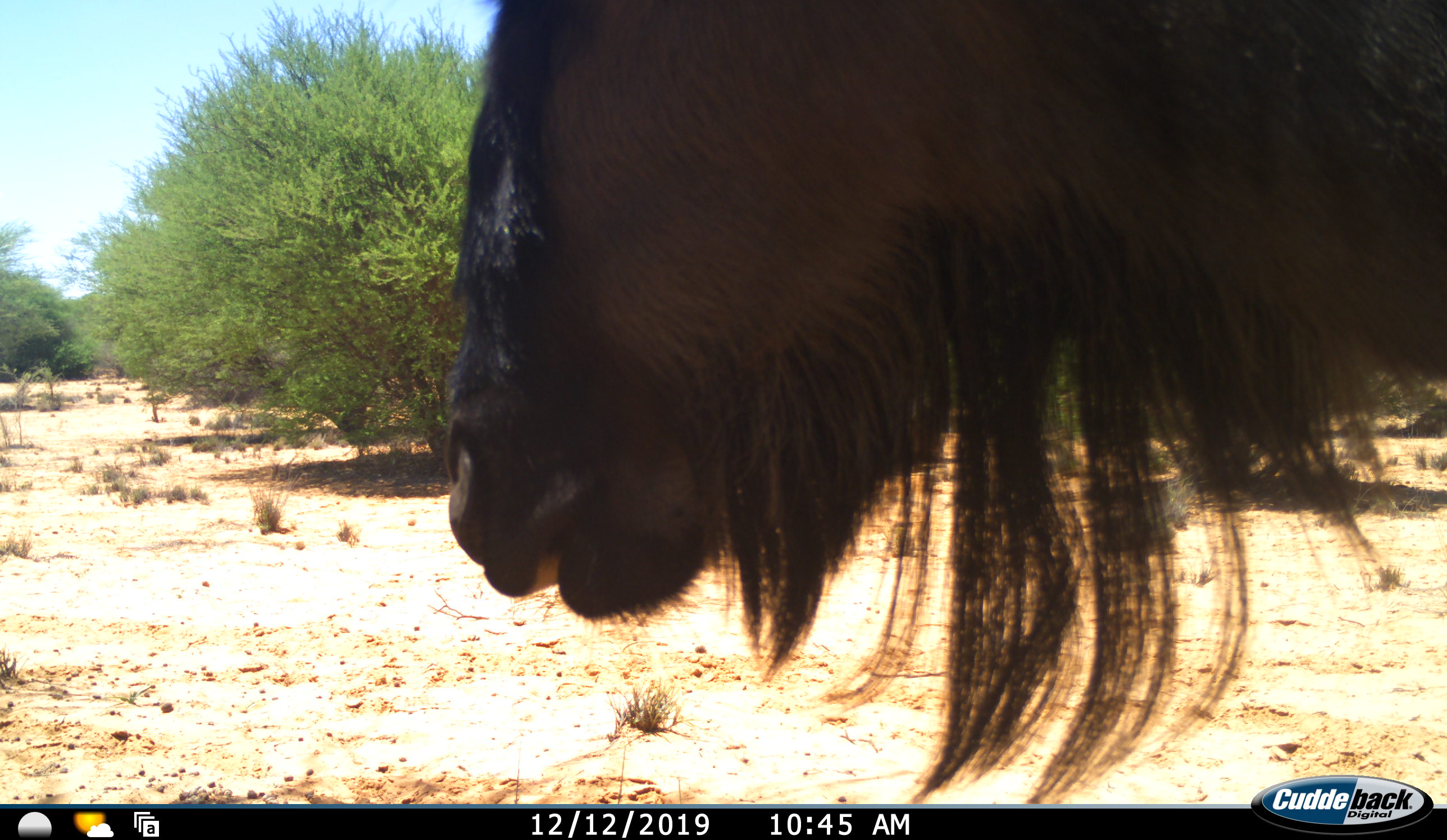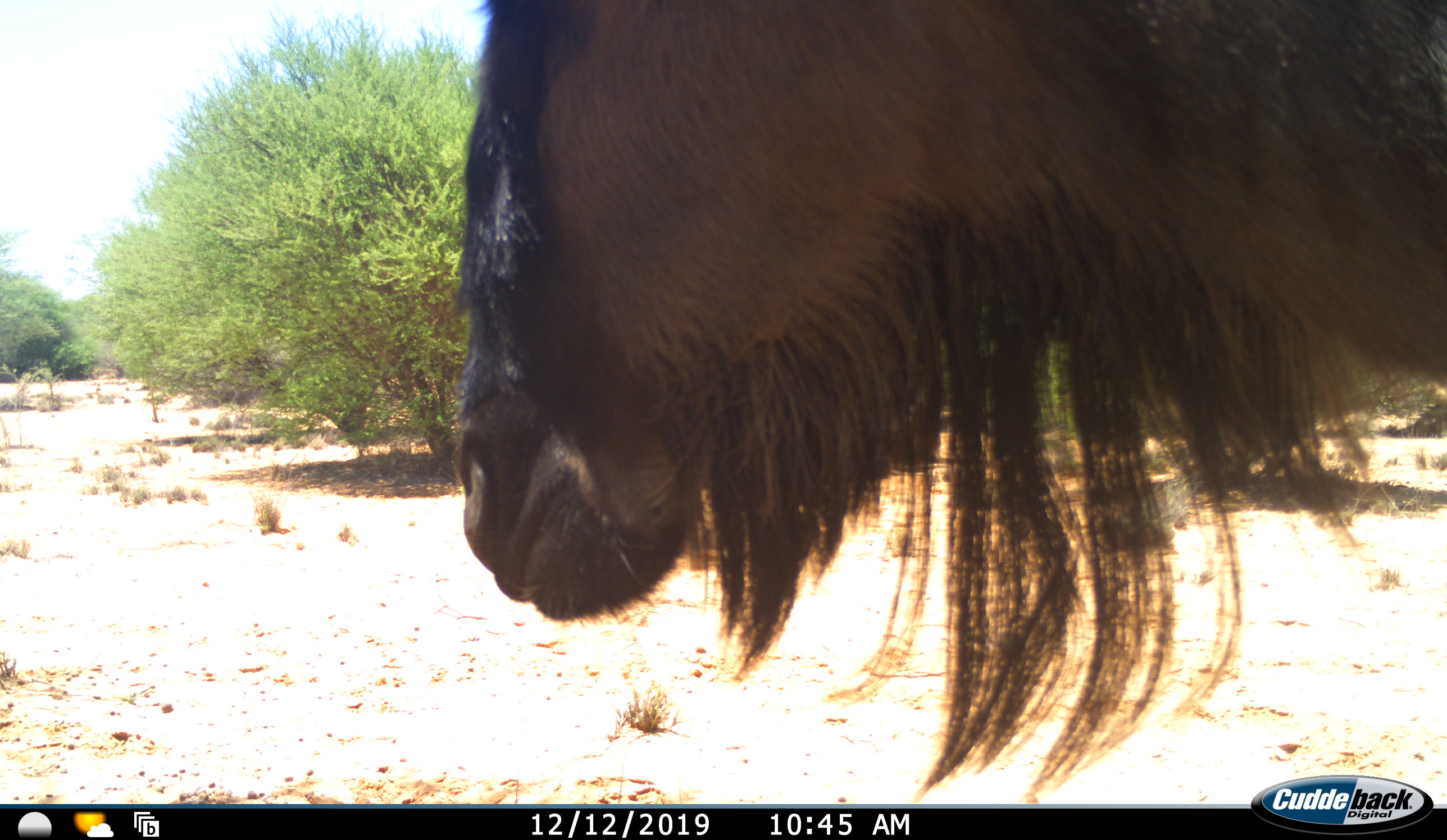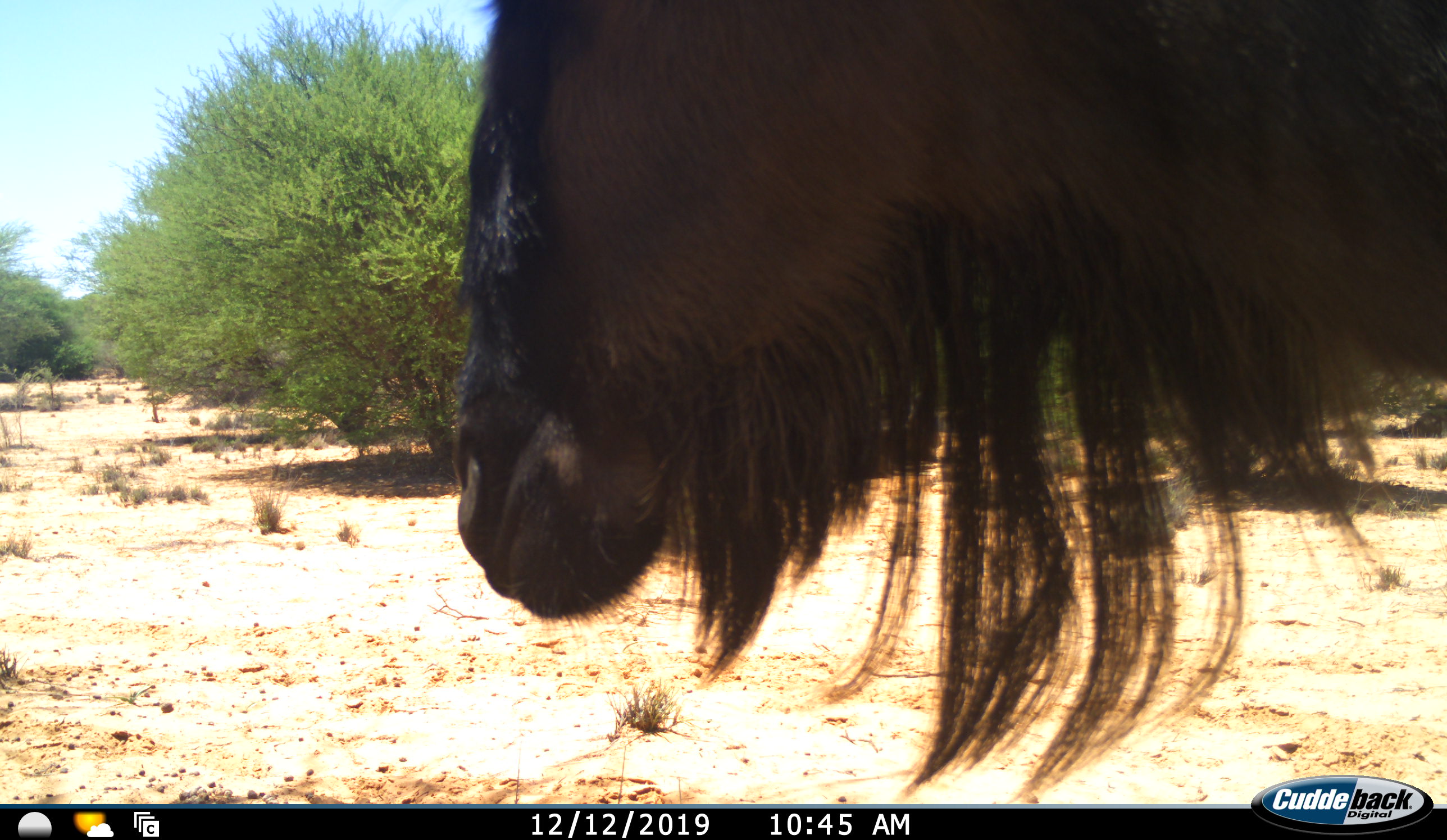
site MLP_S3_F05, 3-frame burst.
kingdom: Animalia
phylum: Chordata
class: Mammalia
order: Artiodactyla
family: Bovidae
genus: Connochaetes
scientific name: Connochaetes taurinus taurinus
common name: blue wildebeest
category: wildebeestblue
Wildebeestblue (blue wildebeest) (Connochaetes taurinus taurinus), count 1. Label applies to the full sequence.